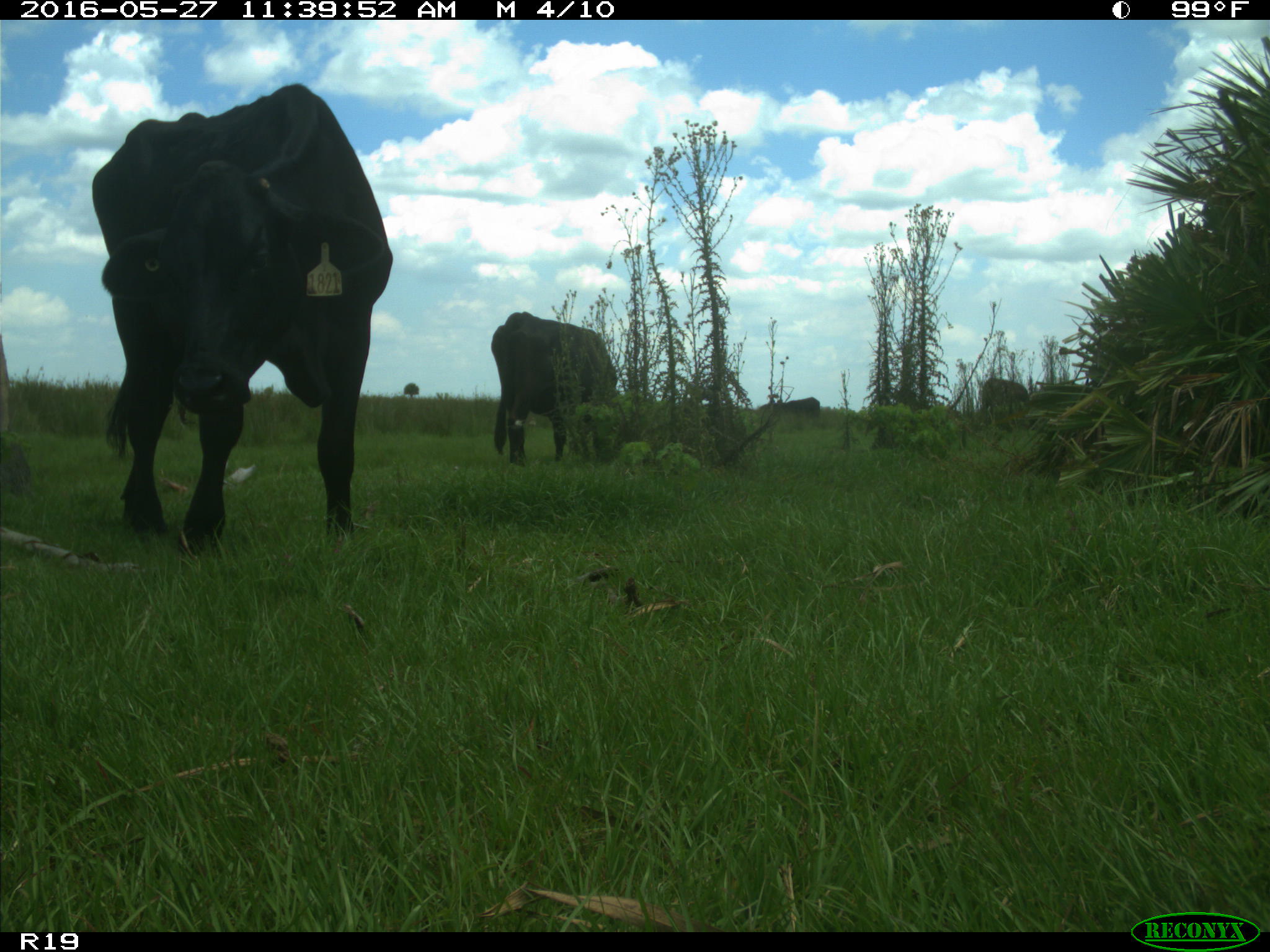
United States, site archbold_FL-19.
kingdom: Animalia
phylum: Chordata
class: Mammalia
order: Artiodactyla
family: Bovidae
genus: Bos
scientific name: Bos taurus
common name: domestic cow